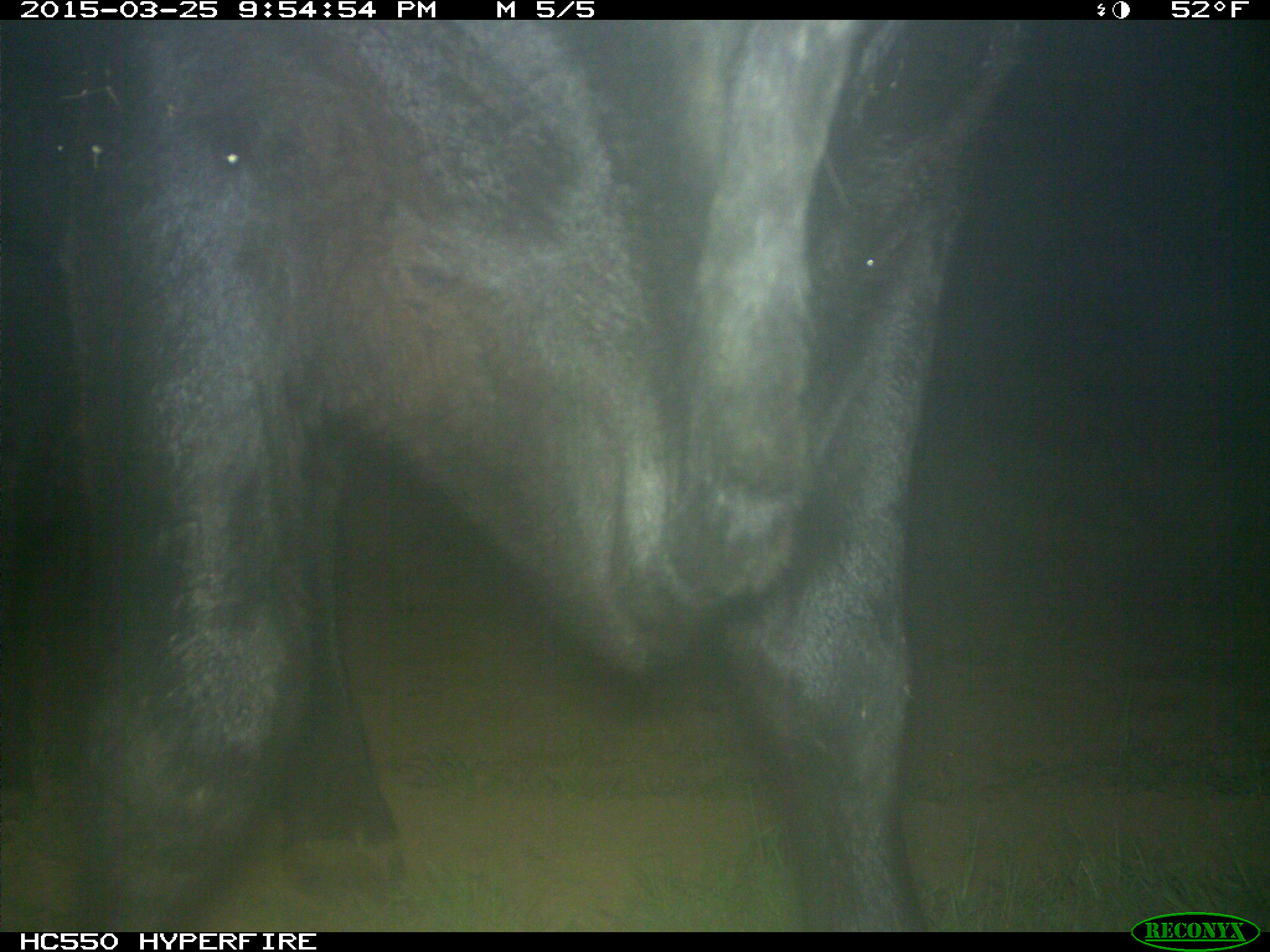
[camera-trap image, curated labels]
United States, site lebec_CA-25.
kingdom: Animalia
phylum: Chordata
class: Mammalia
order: Artiodactyla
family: Bovidae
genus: Bos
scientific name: Bos taurus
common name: domestic cow